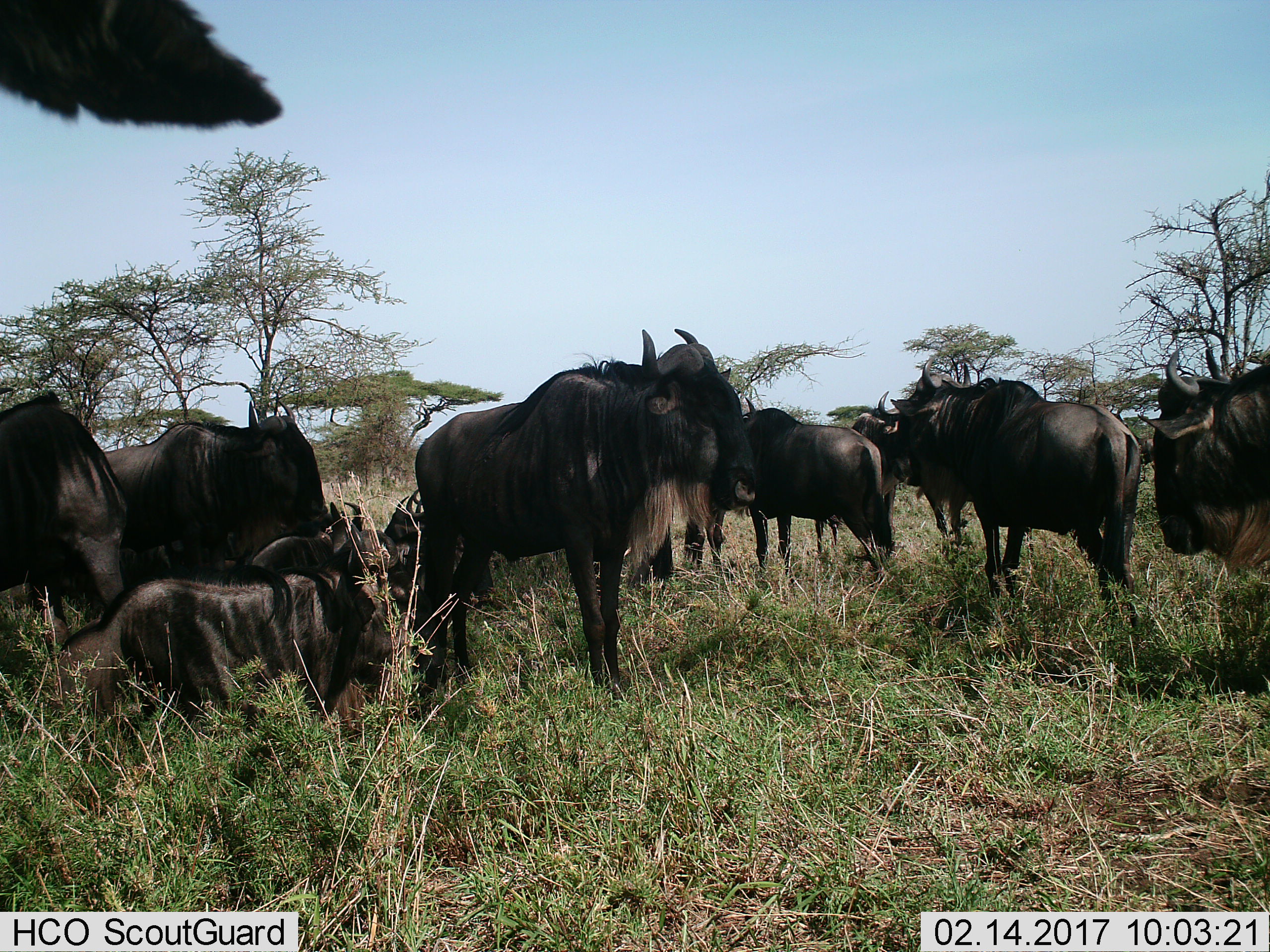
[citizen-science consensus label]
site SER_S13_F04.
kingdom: Animalia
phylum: Chordata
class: Mammalia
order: Artiodactyla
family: Bovidae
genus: Connochaetes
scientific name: Connochaetes taurinus taurinus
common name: blue wildebeest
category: wildebeestblue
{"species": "wildebeestblue (blue wildebeest) (Connochaetes taurinus taurinus)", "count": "11-50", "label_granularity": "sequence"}